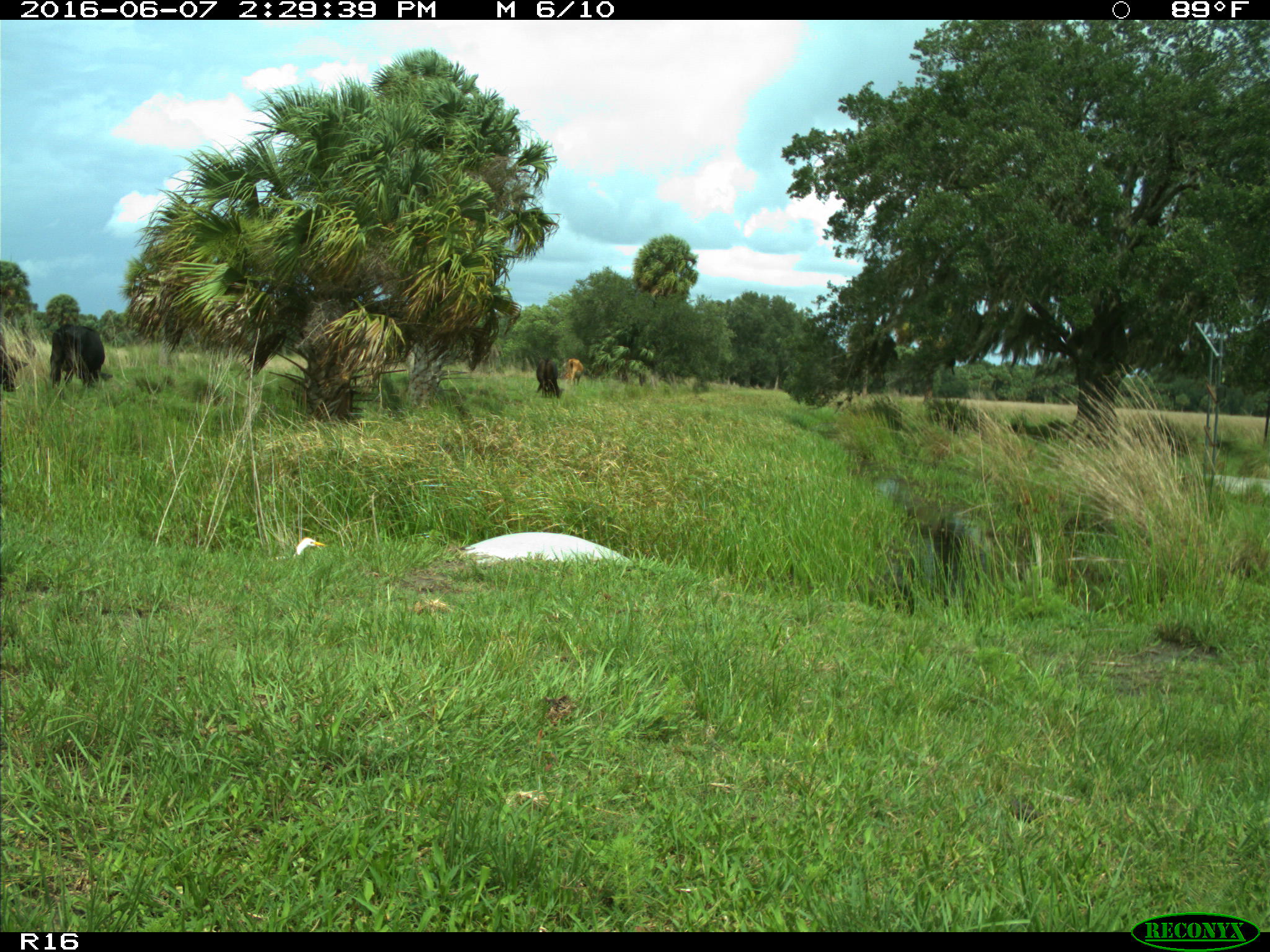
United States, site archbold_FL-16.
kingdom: Animalia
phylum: Chordata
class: Mammalia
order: Artiodactyla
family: Bovidae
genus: Bos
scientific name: Bos taurus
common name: domestic cow